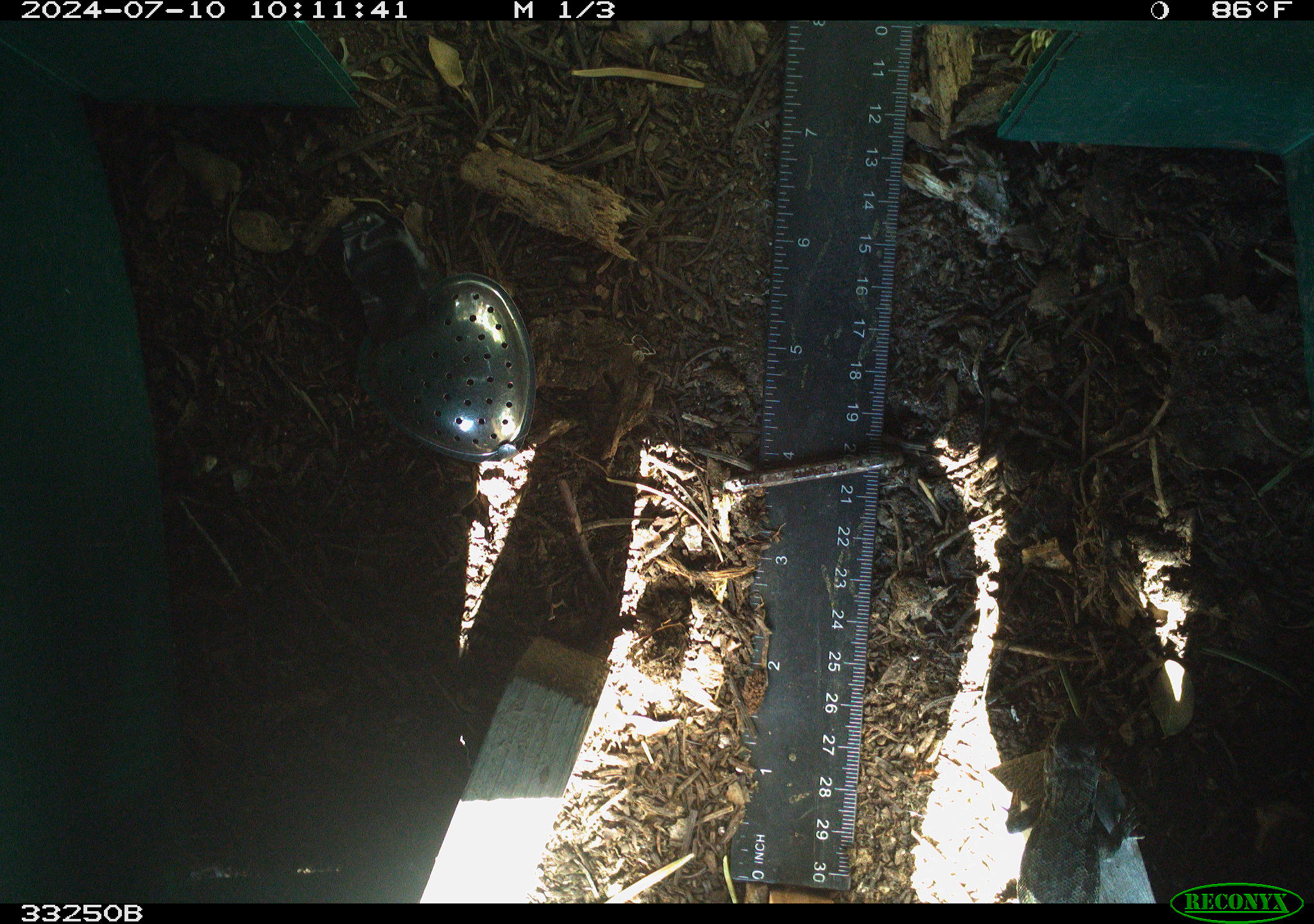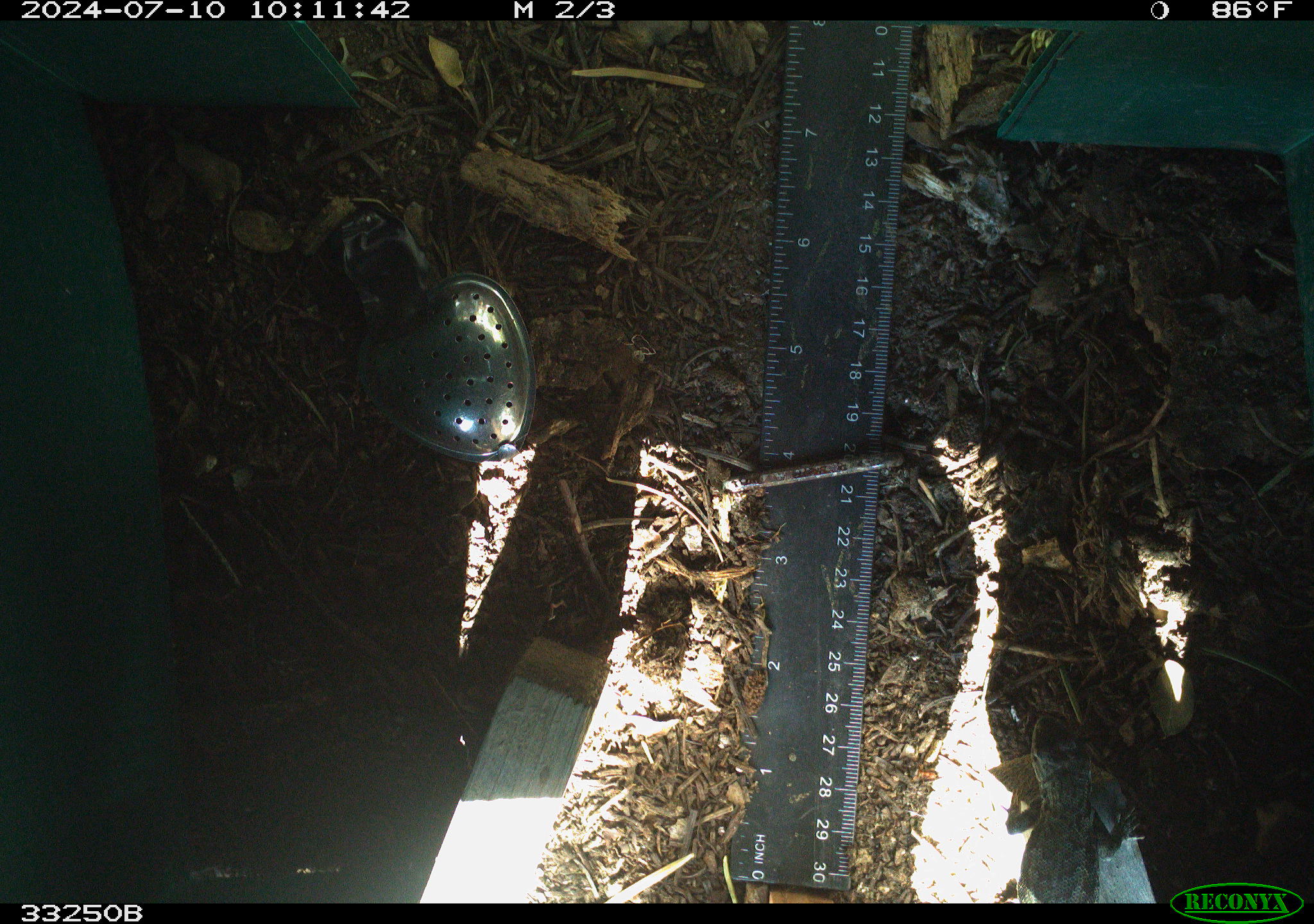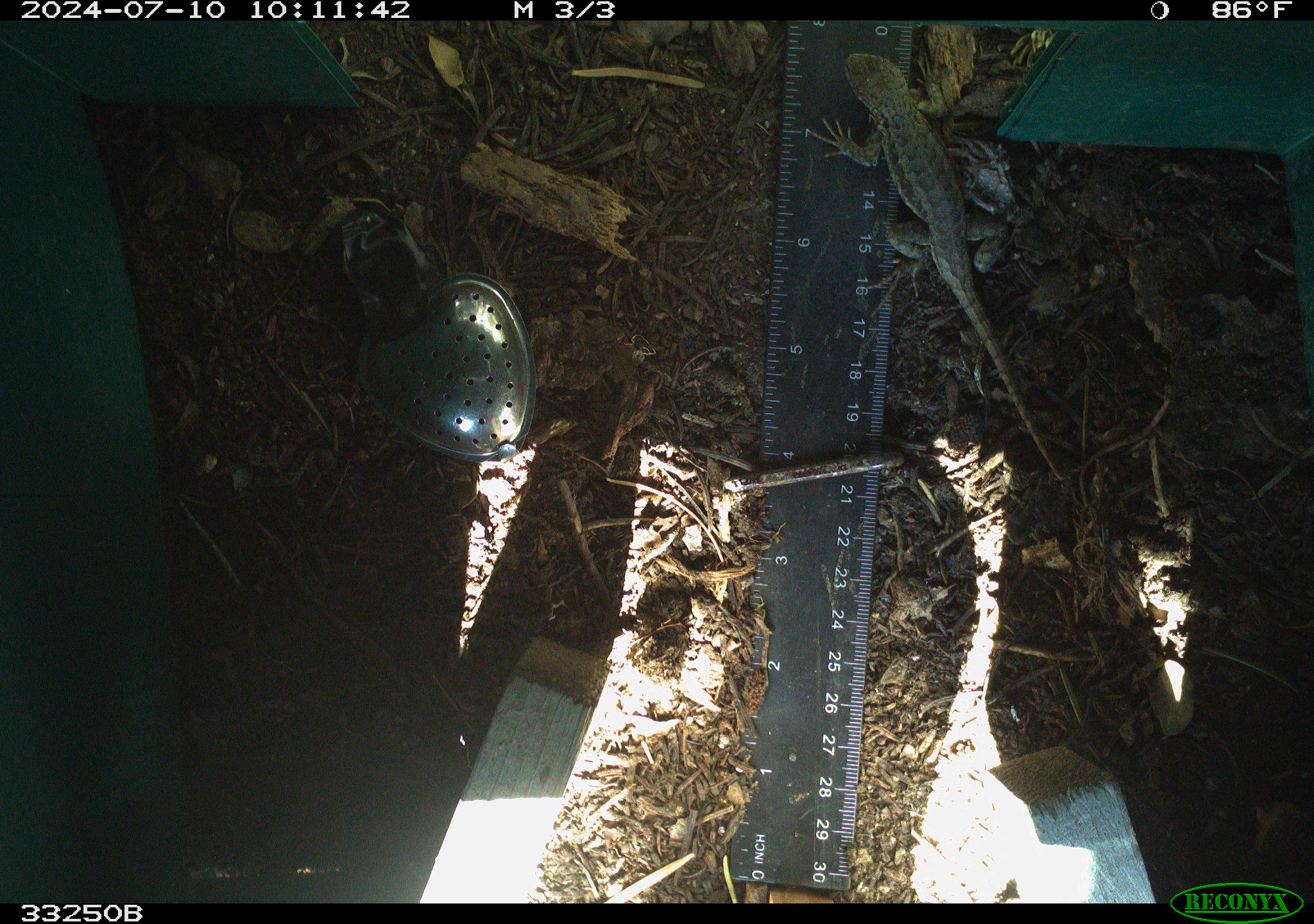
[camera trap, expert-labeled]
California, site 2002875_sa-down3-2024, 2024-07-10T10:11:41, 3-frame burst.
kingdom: Animalia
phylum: Chordata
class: Reptilia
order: Squamata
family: Phrynosomatidae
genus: Sceloporus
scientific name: Sceloporus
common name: spiny lizards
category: sceloporus species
Sceloporus species (spiny lizards) (Sceloporus).